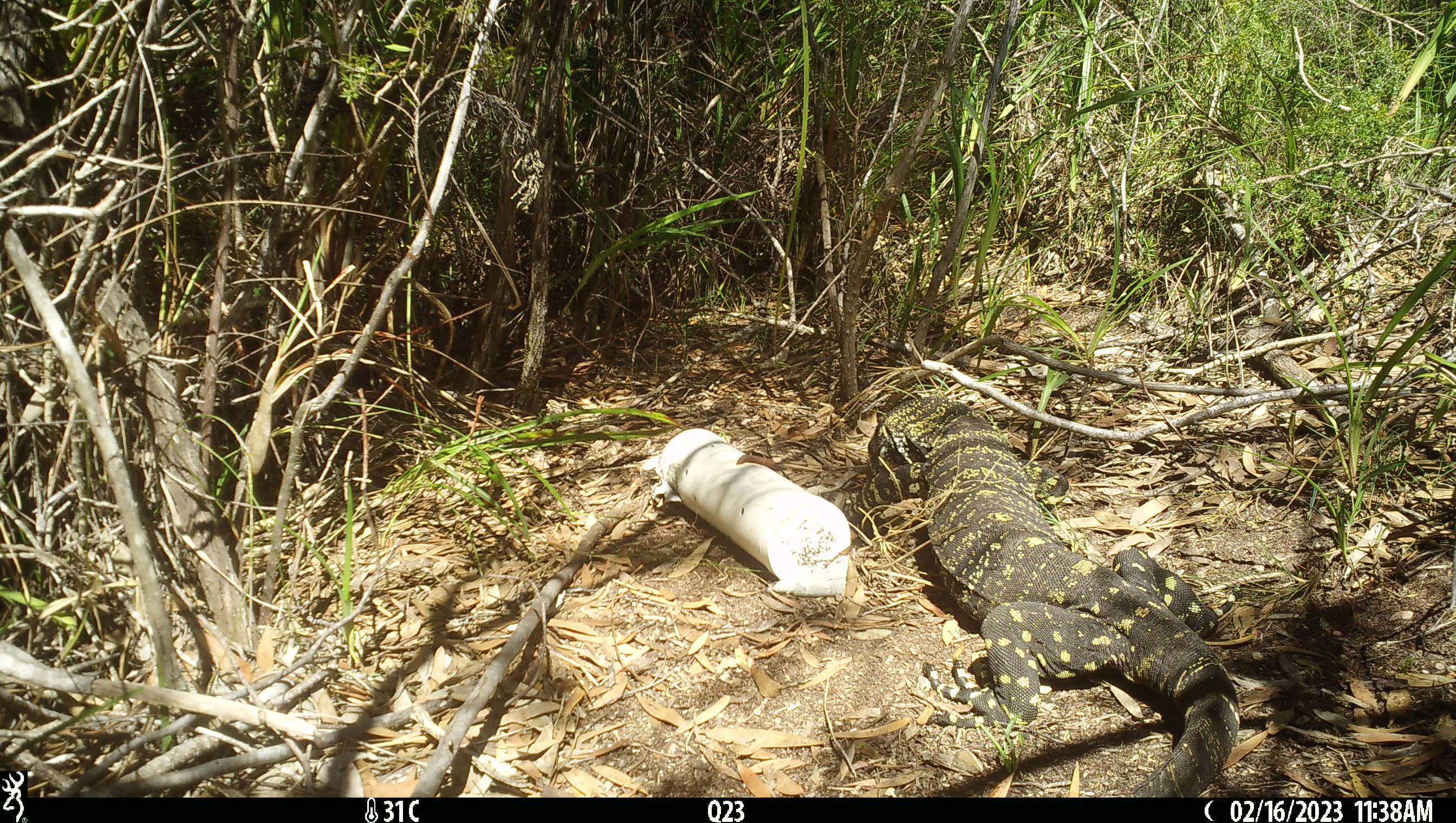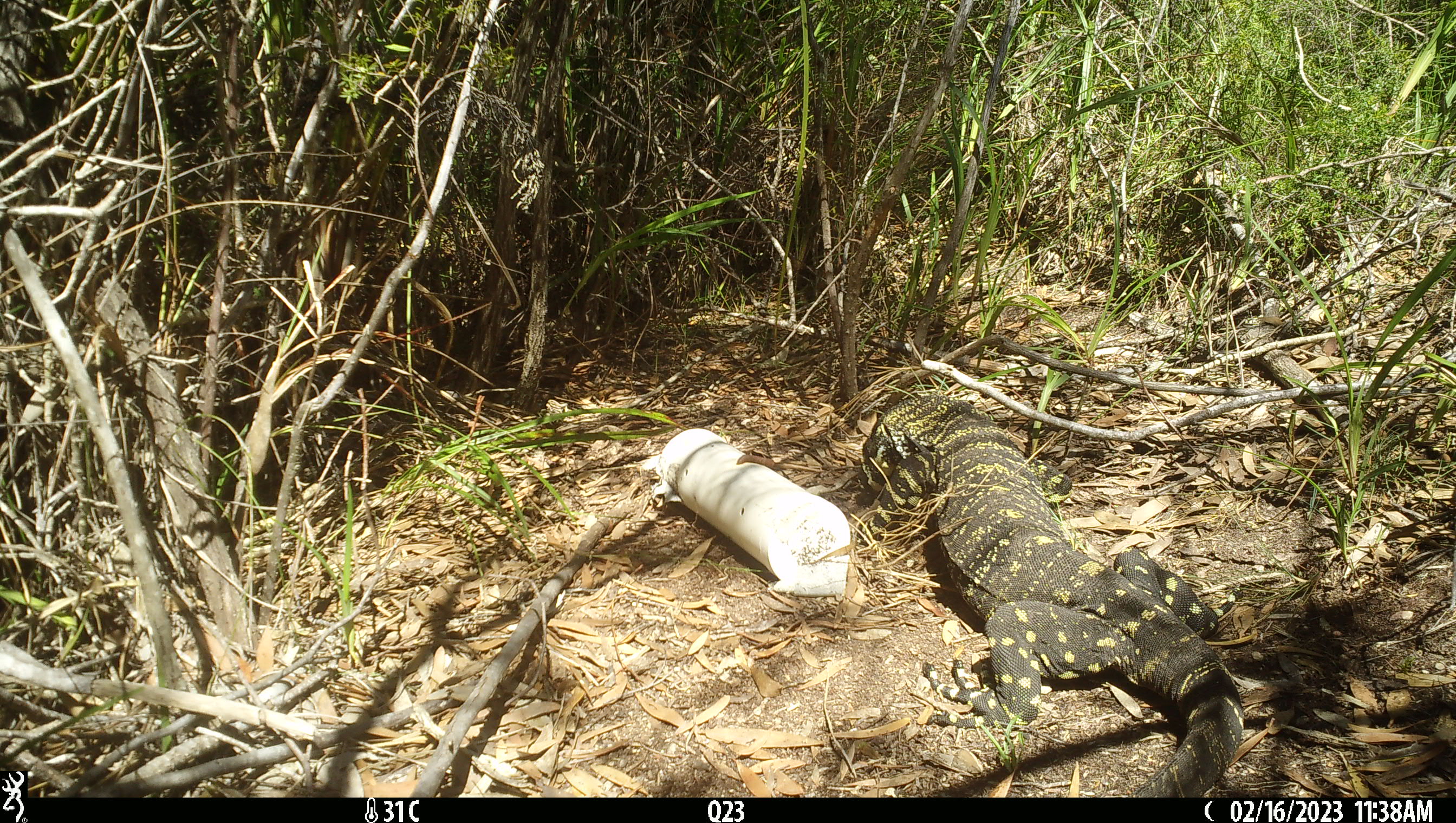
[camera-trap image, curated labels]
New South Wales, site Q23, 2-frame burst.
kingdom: Animalia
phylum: Chordata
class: Reptilia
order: Squamata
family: Varanidae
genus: Varanus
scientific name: Varanus varius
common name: lace monitor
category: goanna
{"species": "goanna (lace monitor) (Varanus varius)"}